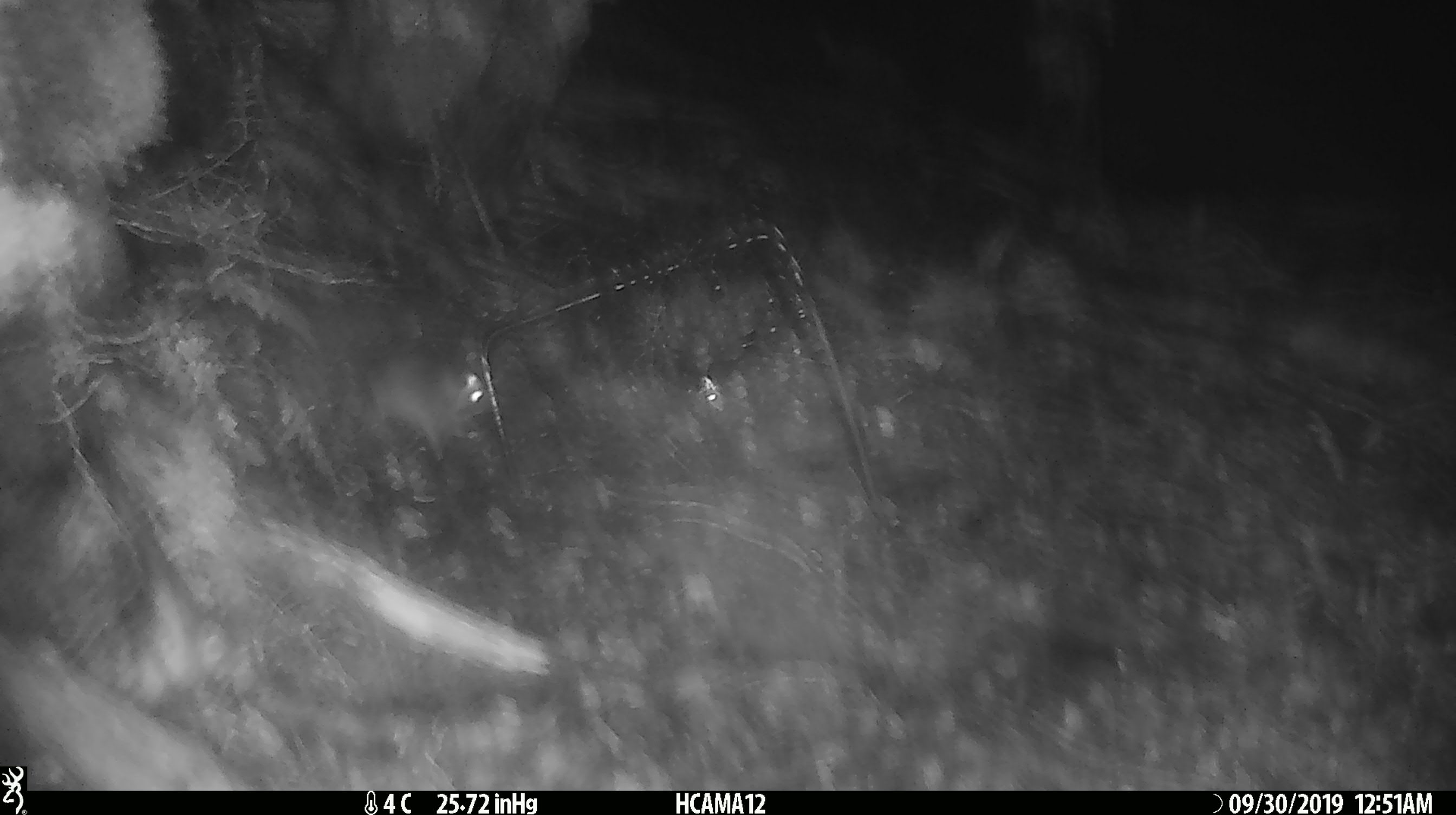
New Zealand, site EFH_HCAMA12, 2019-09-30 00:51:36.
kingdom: Animalia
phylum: Chordata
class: Mammalia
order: Rodentia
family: Muridae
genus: Mus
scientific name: Mus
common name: mouse